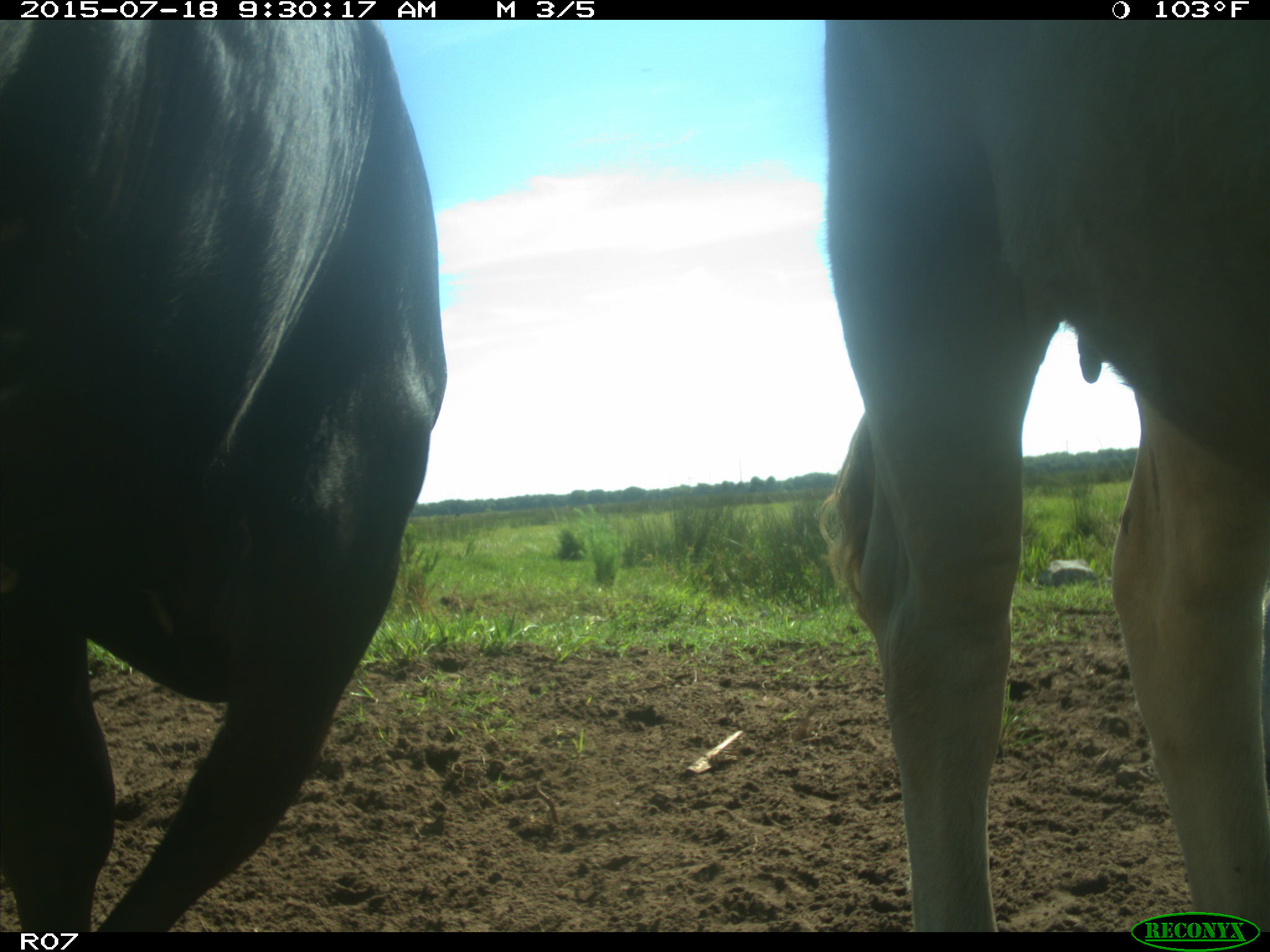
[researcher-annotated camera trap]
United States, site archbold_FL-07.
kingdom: Animalia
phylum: Chordata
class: Mammalia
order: Artiodactyla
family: Bovidae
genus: Bos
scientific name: Bos taurus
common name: domestic cow